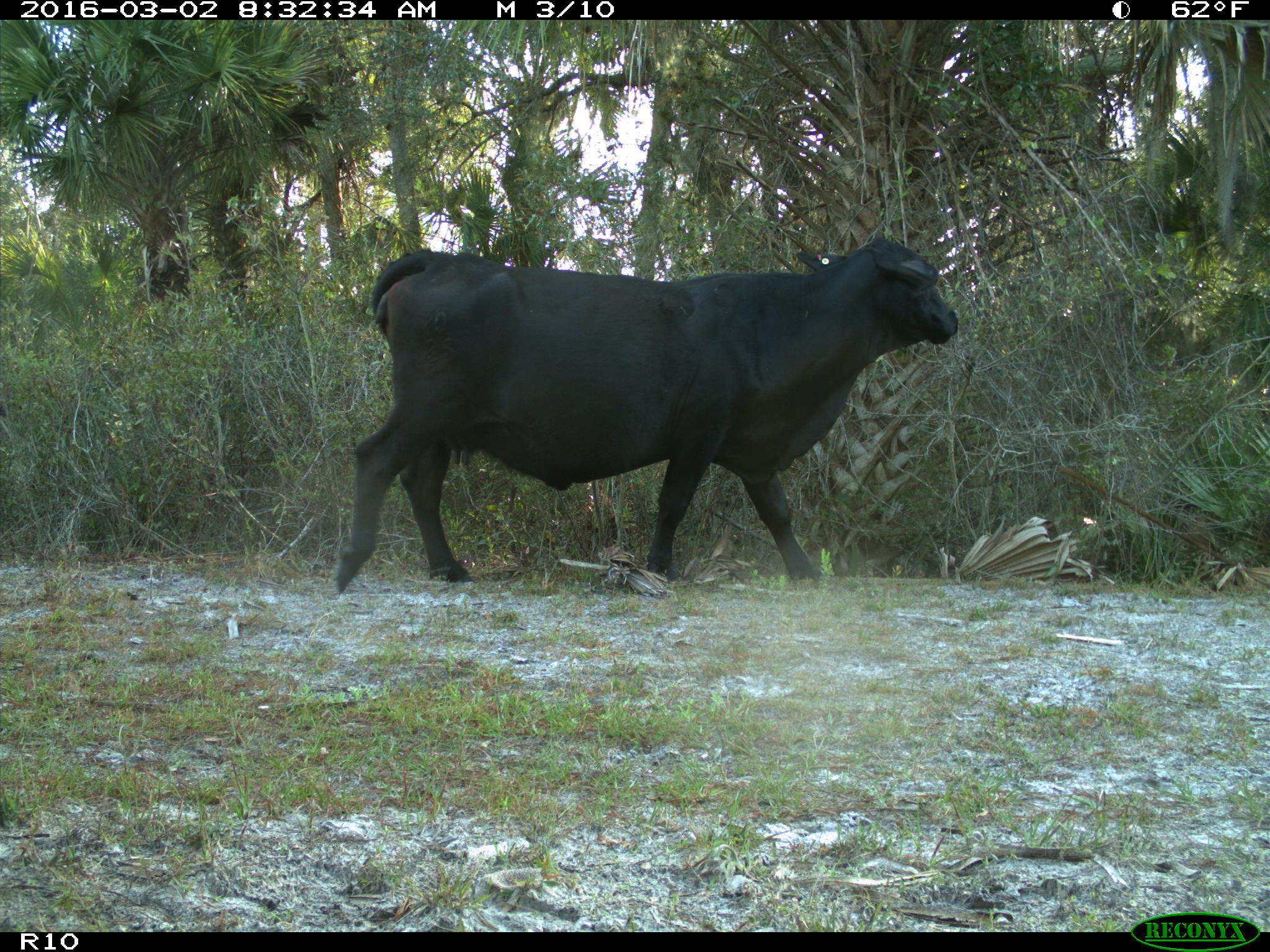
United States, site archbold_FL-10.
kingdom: Animalia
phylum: Chordata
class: Mammalia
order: Artiodactyla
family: Bovidae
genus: Bos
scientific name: Bos taurus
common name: domestic cow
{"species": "Bos taurus (domestic cow)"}